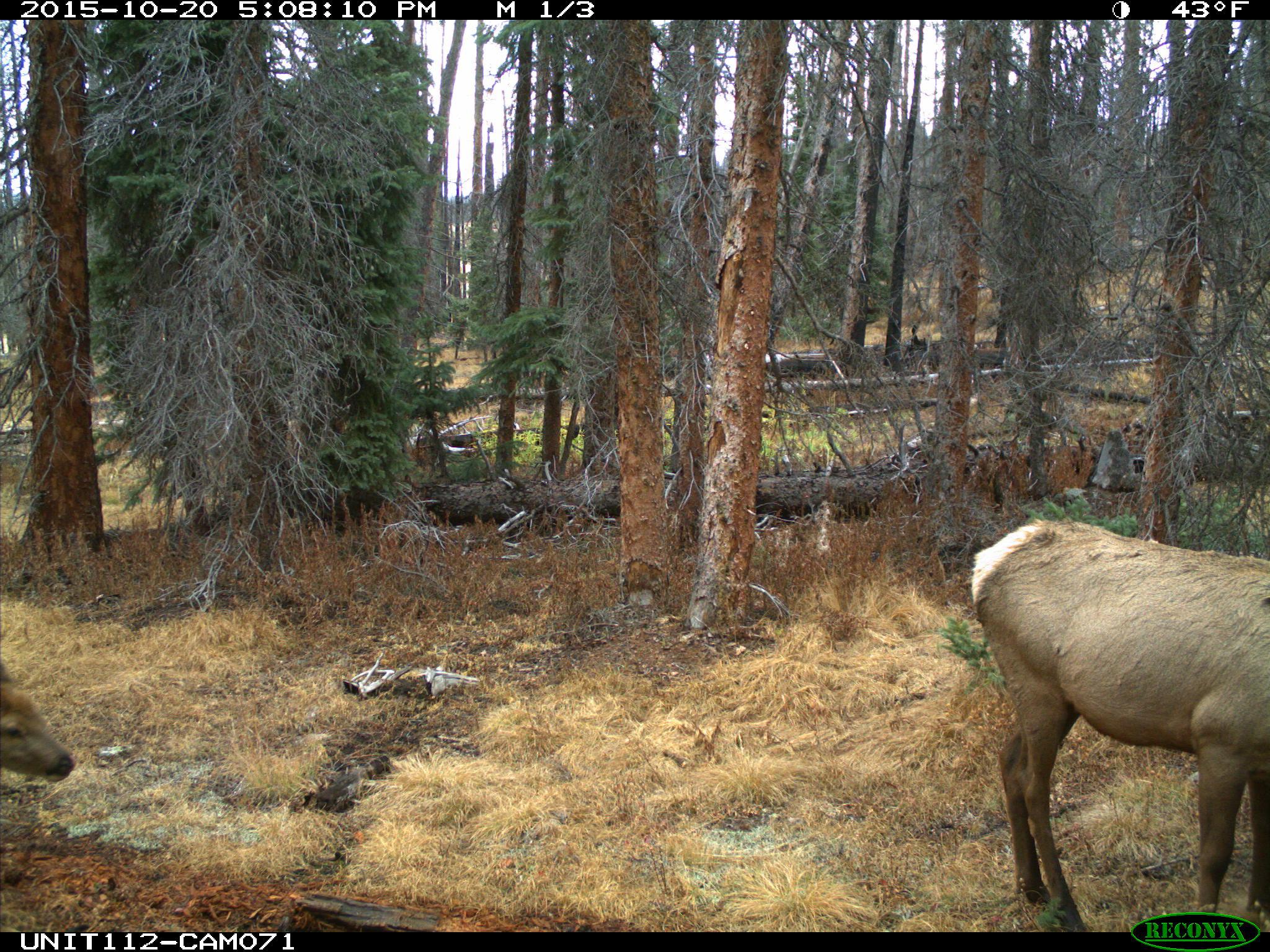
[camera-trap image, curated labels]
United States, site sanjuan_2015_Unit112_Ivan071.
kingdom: Animalia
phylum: Chordata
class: Mammalia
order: Artiodactyla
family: Cervidae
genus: Cervus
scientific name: Cervus elaphus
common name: red deer